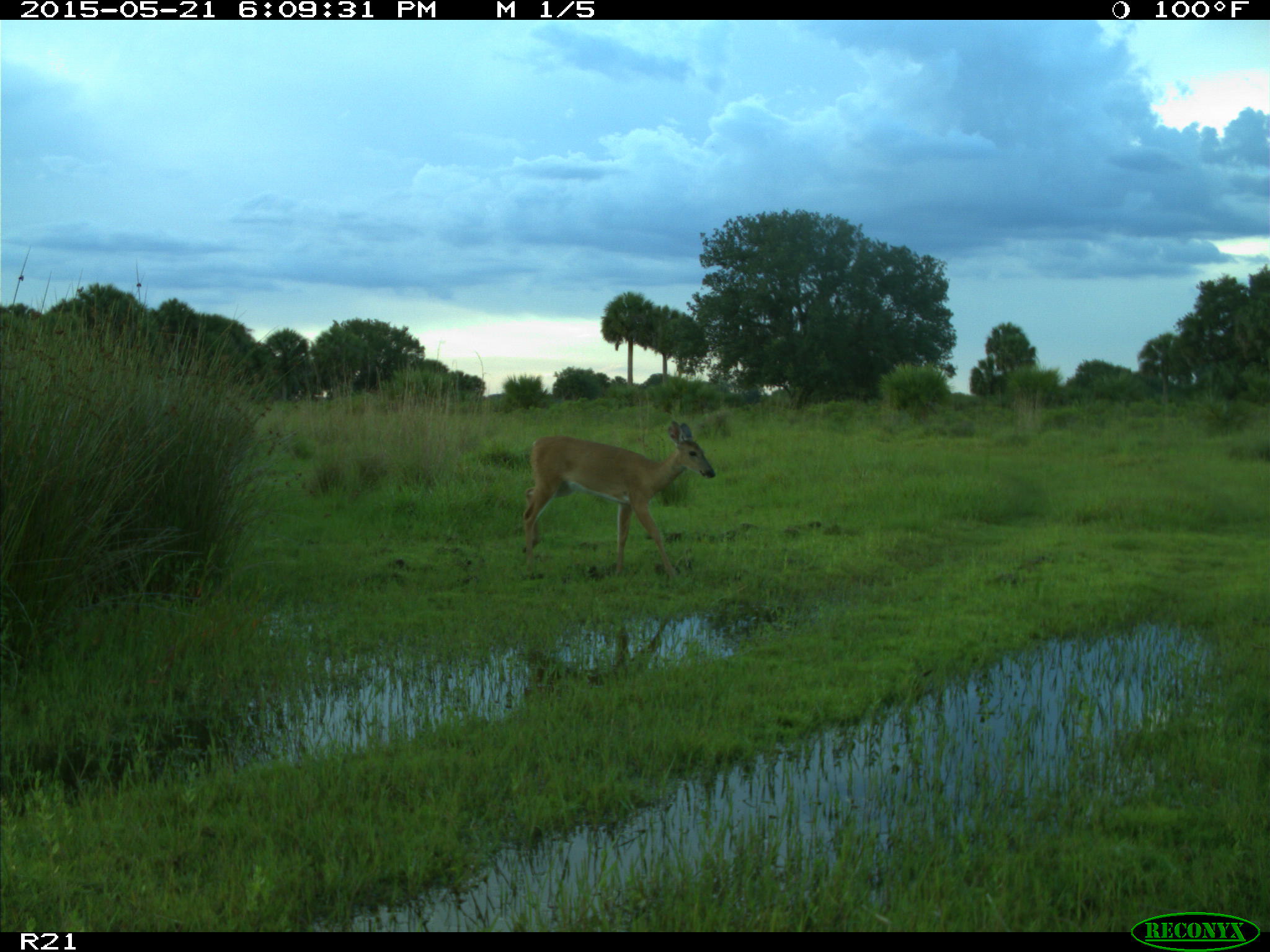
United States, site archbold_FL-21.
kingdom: Animalia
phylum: Chordata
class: Mammalia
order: Artiodactyla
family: Cervidae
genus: Odocoileus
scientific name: Odocoileus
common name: deer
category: unidentified deer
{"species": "unidentified deer (deer) (Odocoileus)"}